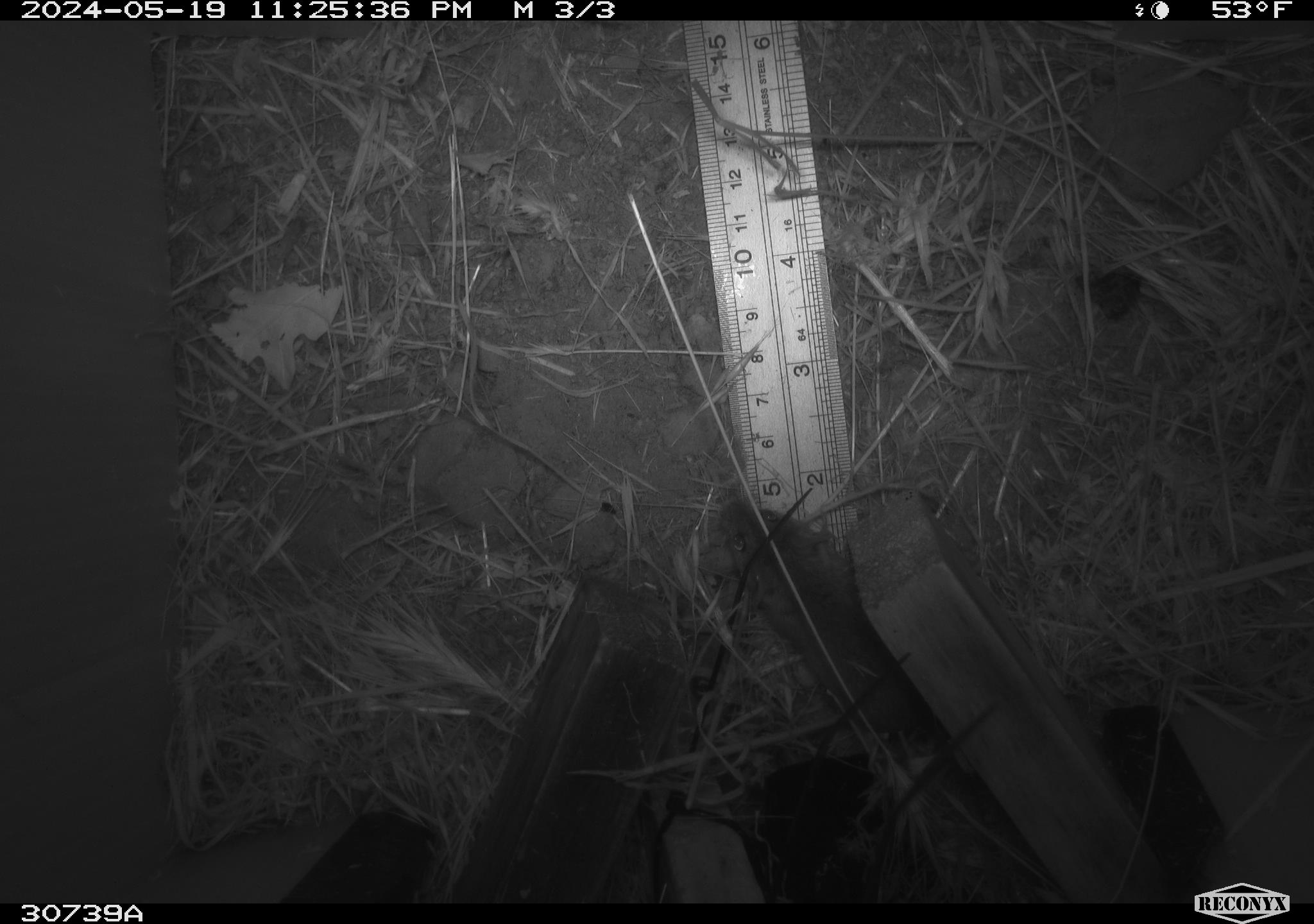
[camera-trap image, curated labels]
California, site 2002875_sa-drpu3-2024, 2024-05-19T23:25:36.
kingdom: Animalia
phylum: Chordata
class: Mammalia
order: Rodentia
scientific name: Rodentia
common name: rodent